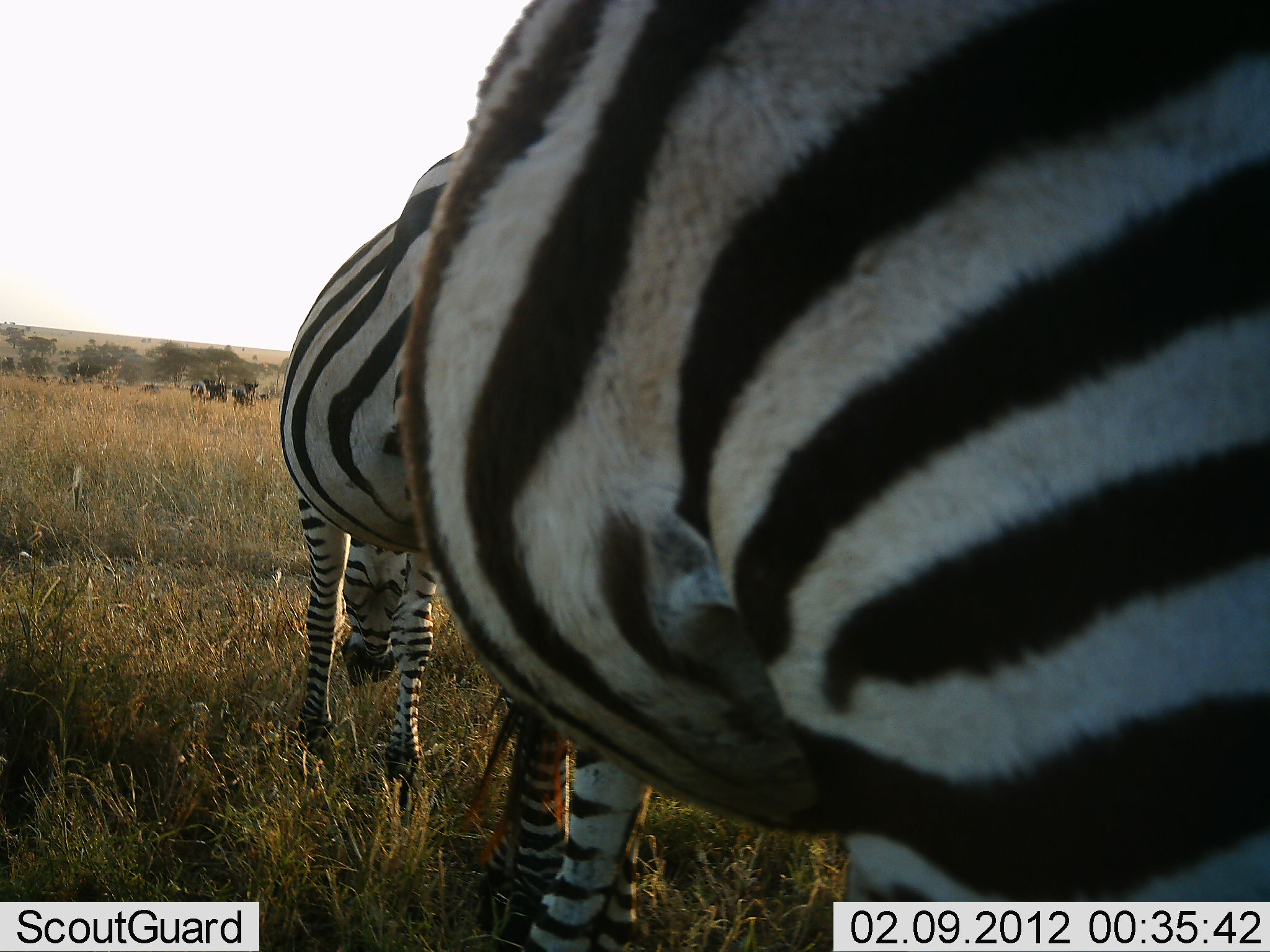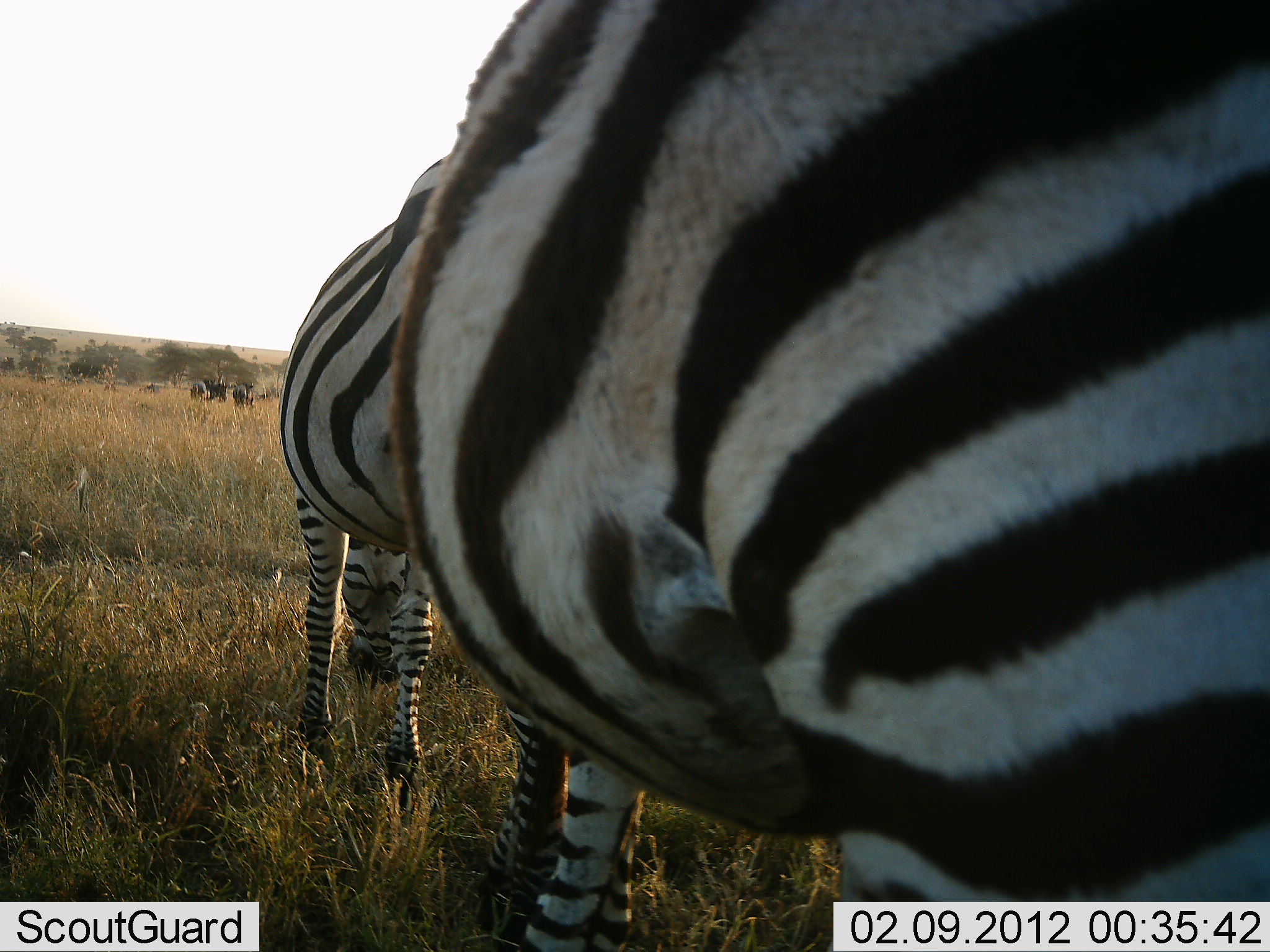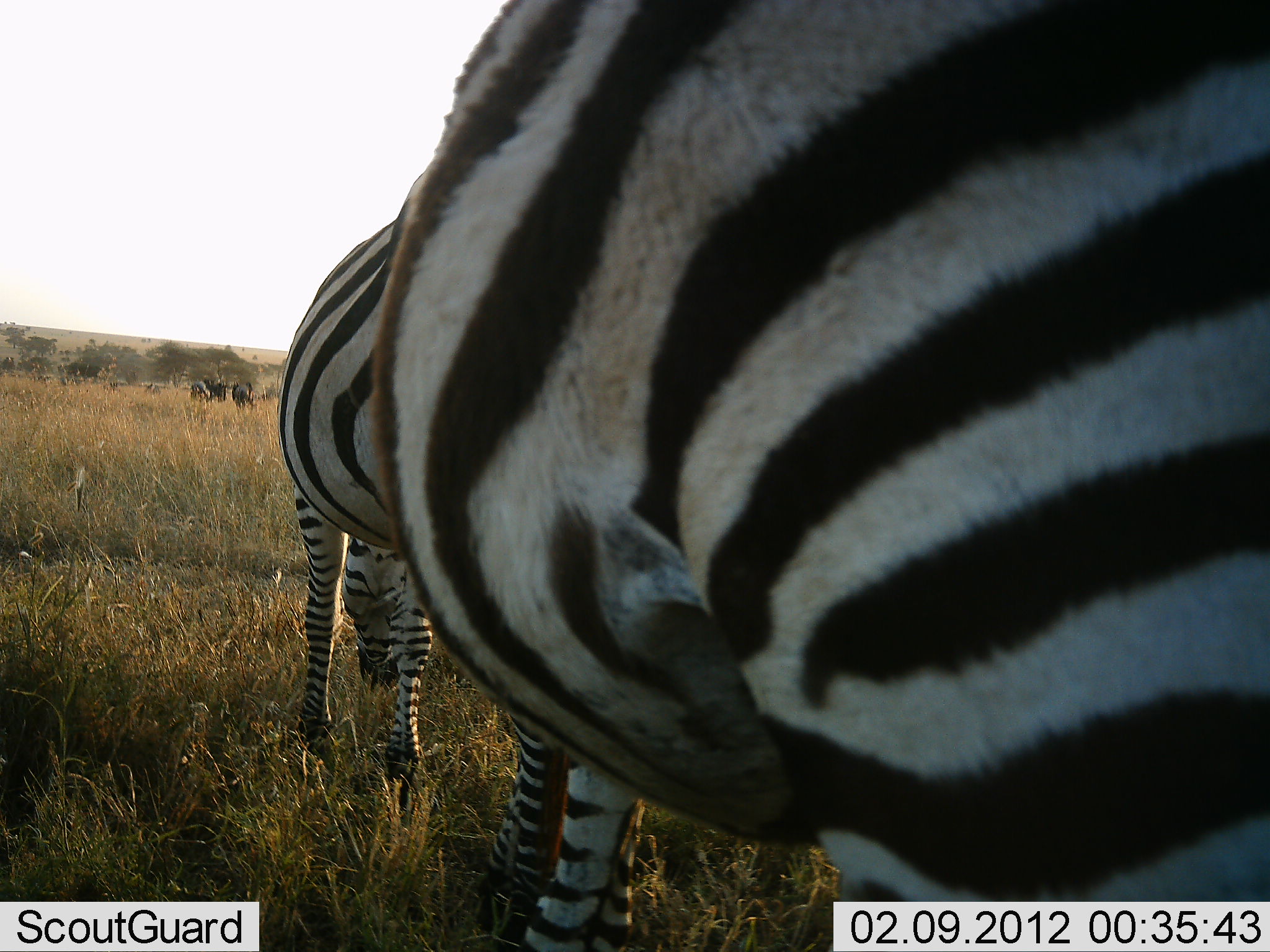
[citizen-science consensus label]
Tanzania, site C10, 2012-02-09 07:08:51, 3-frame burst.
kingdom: Animalia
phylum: Chordata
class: Mammalia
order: Perissodactyla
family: Equidae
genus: Equus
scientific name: Equus quagga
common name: plains zebra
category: zebra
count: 2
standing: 48%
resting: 0%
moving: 0%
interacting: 0%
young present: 0%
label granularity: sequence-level